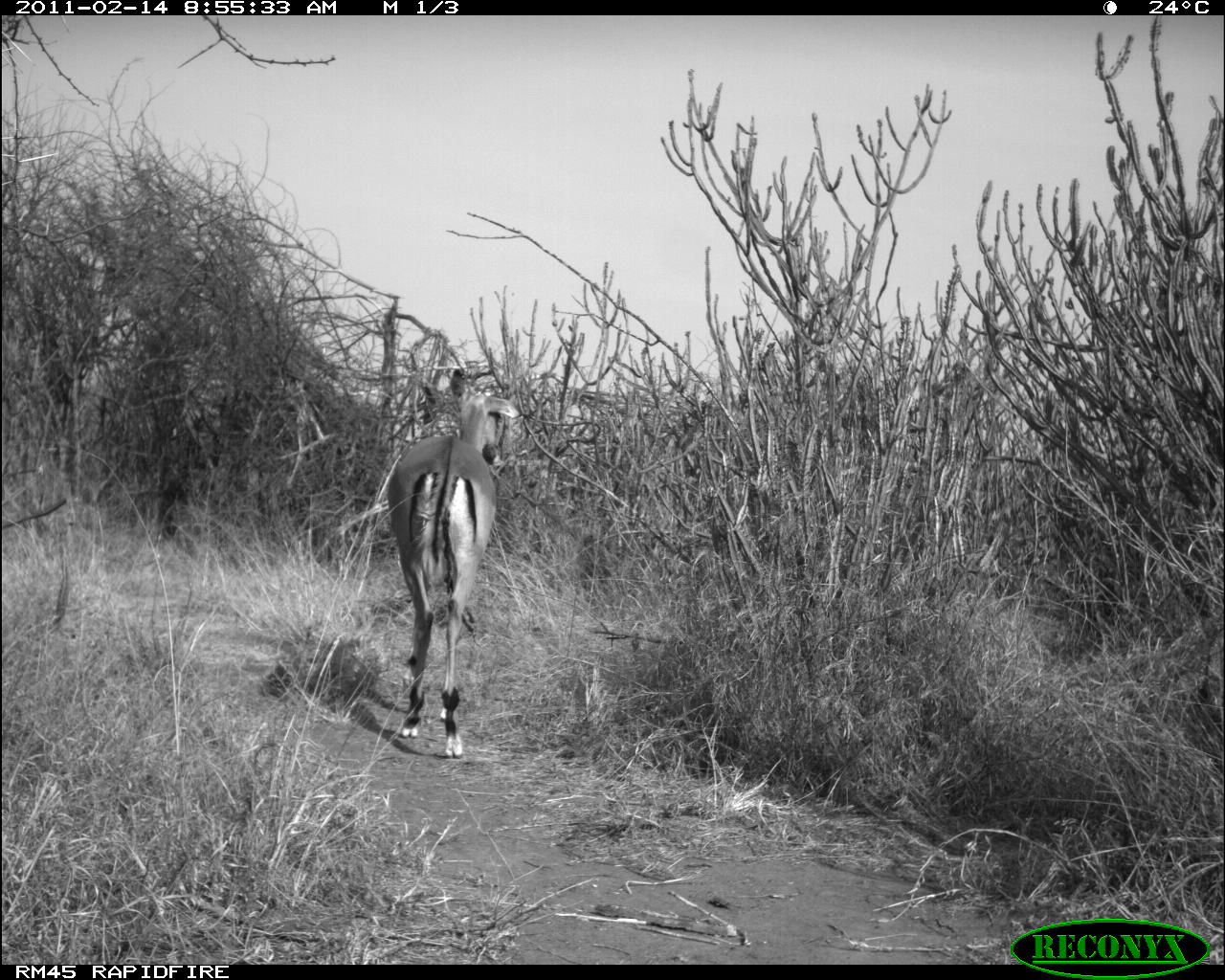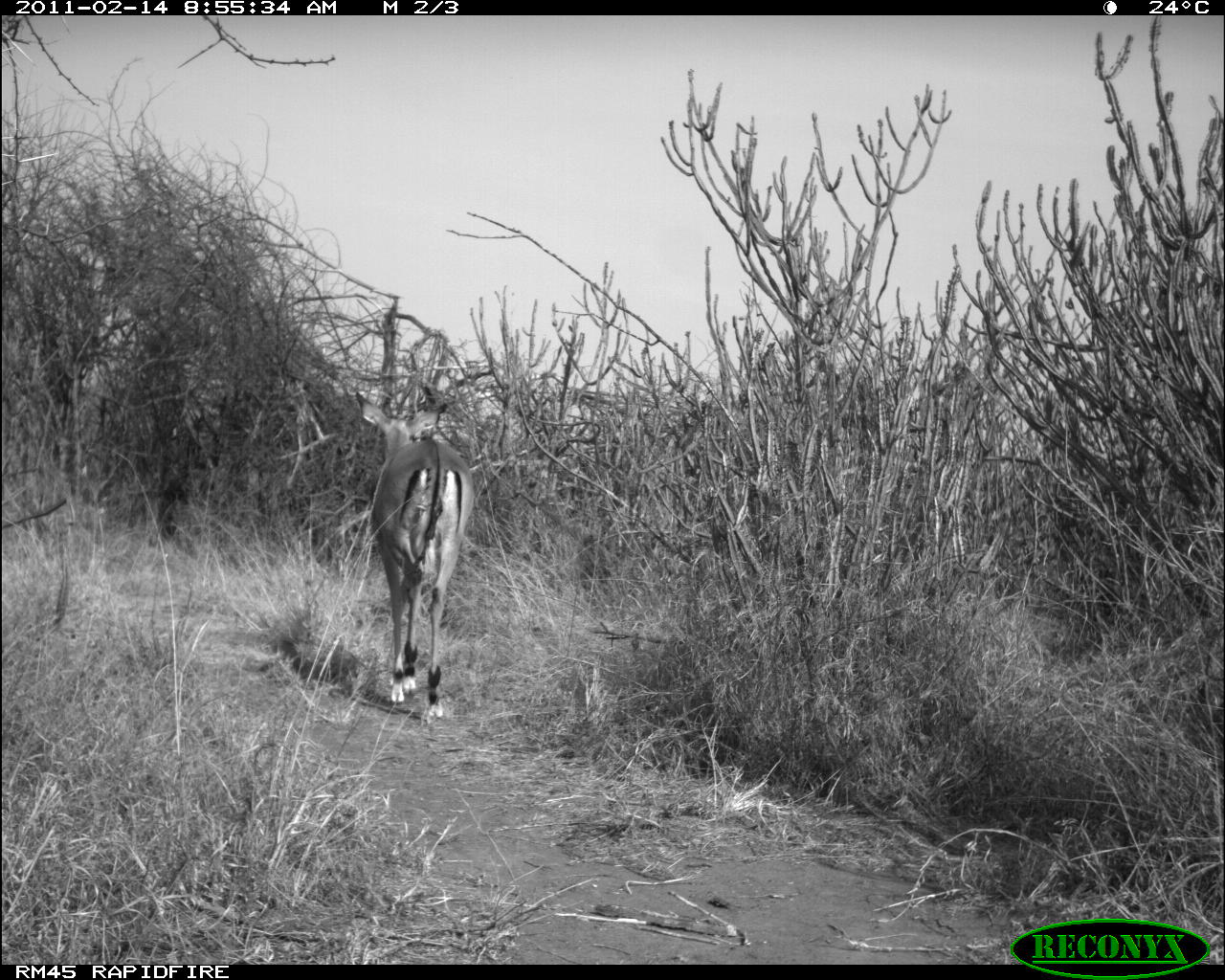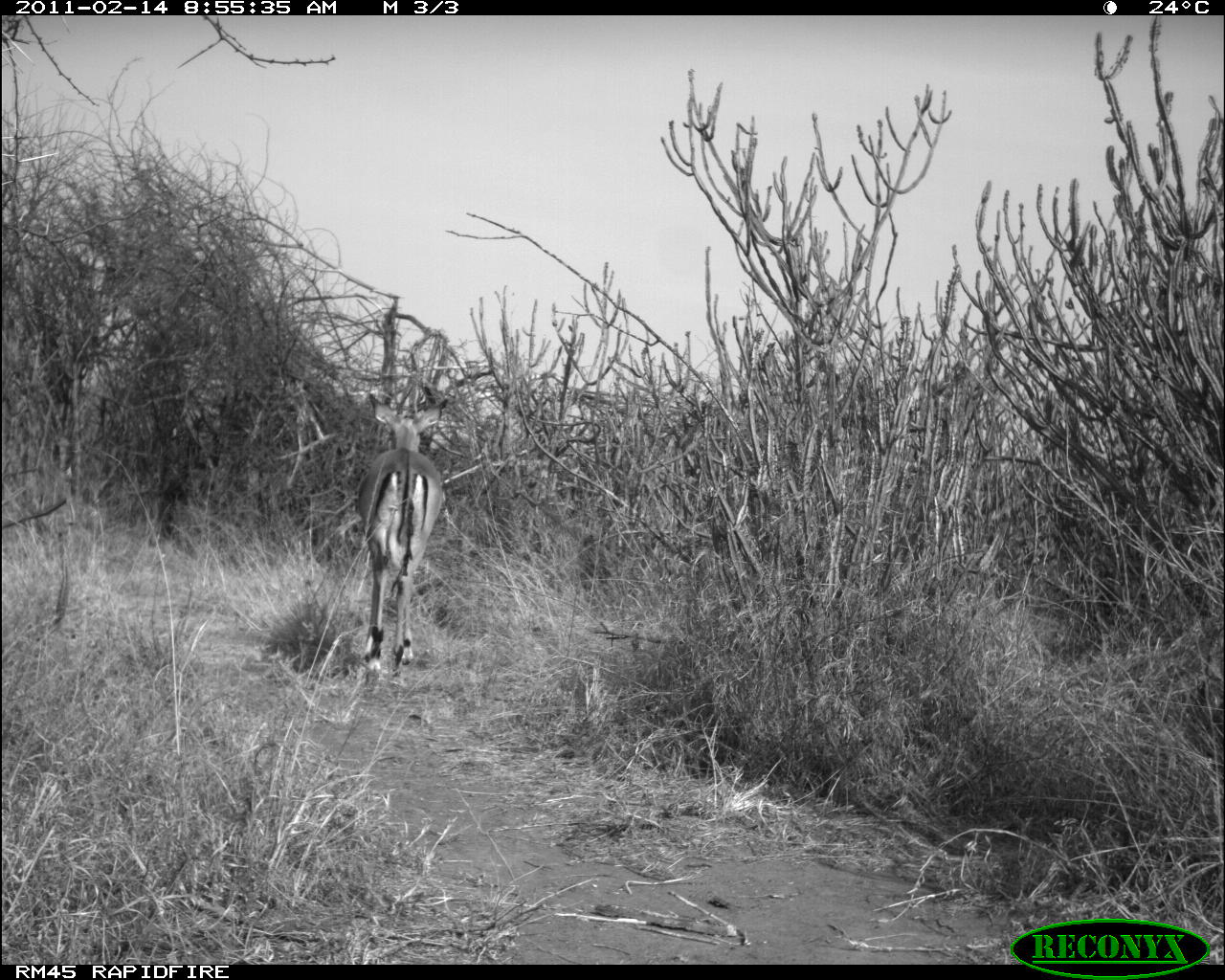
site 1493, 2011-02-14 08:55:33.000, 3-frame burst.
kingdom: Animalia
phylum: Chordata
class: Mammalia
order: Artiodactyla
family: Bovidae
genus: Aepyceros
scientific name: Aepyceros melampus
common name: impala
Aepyceros melampus (impala), count 1.